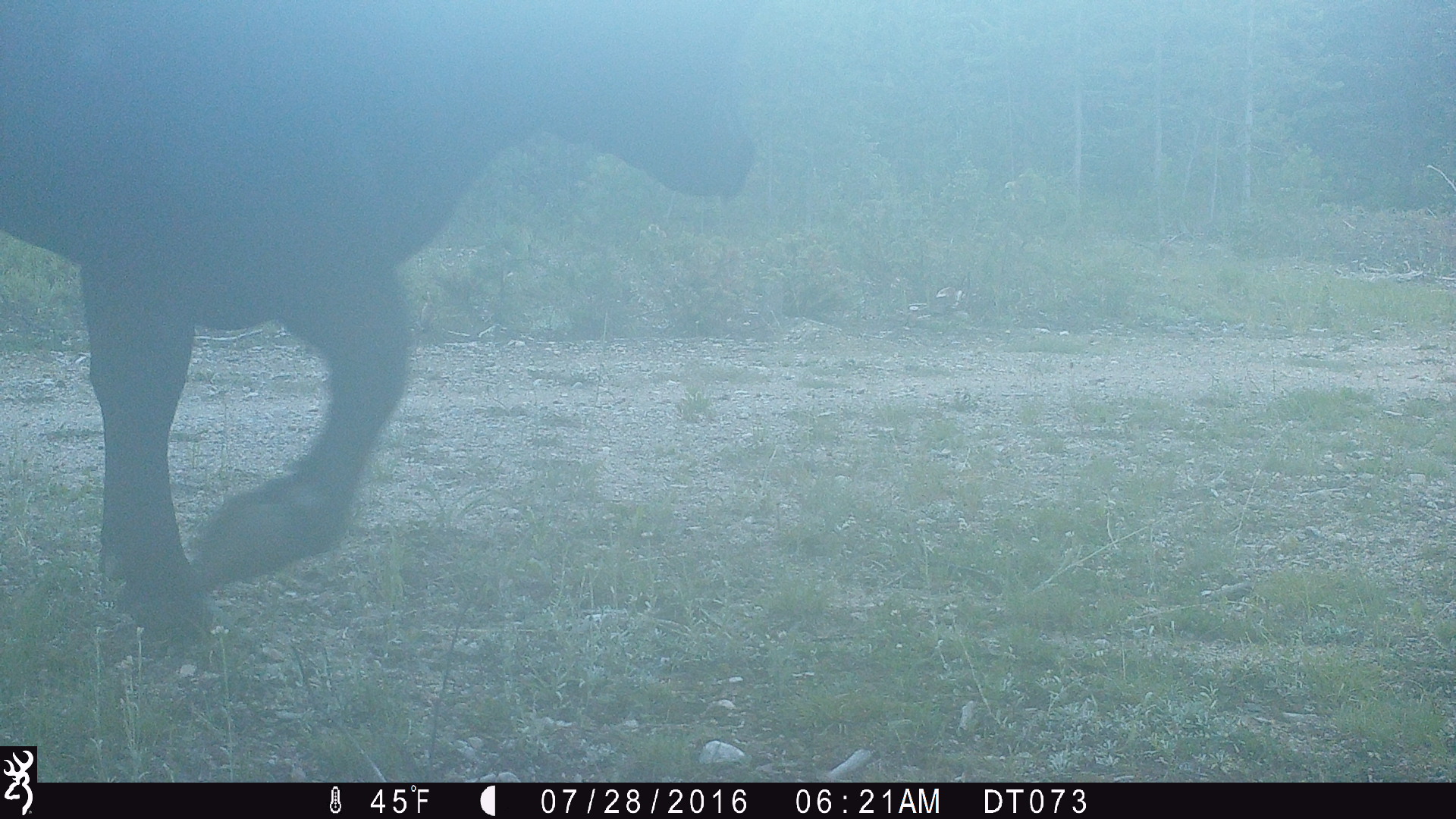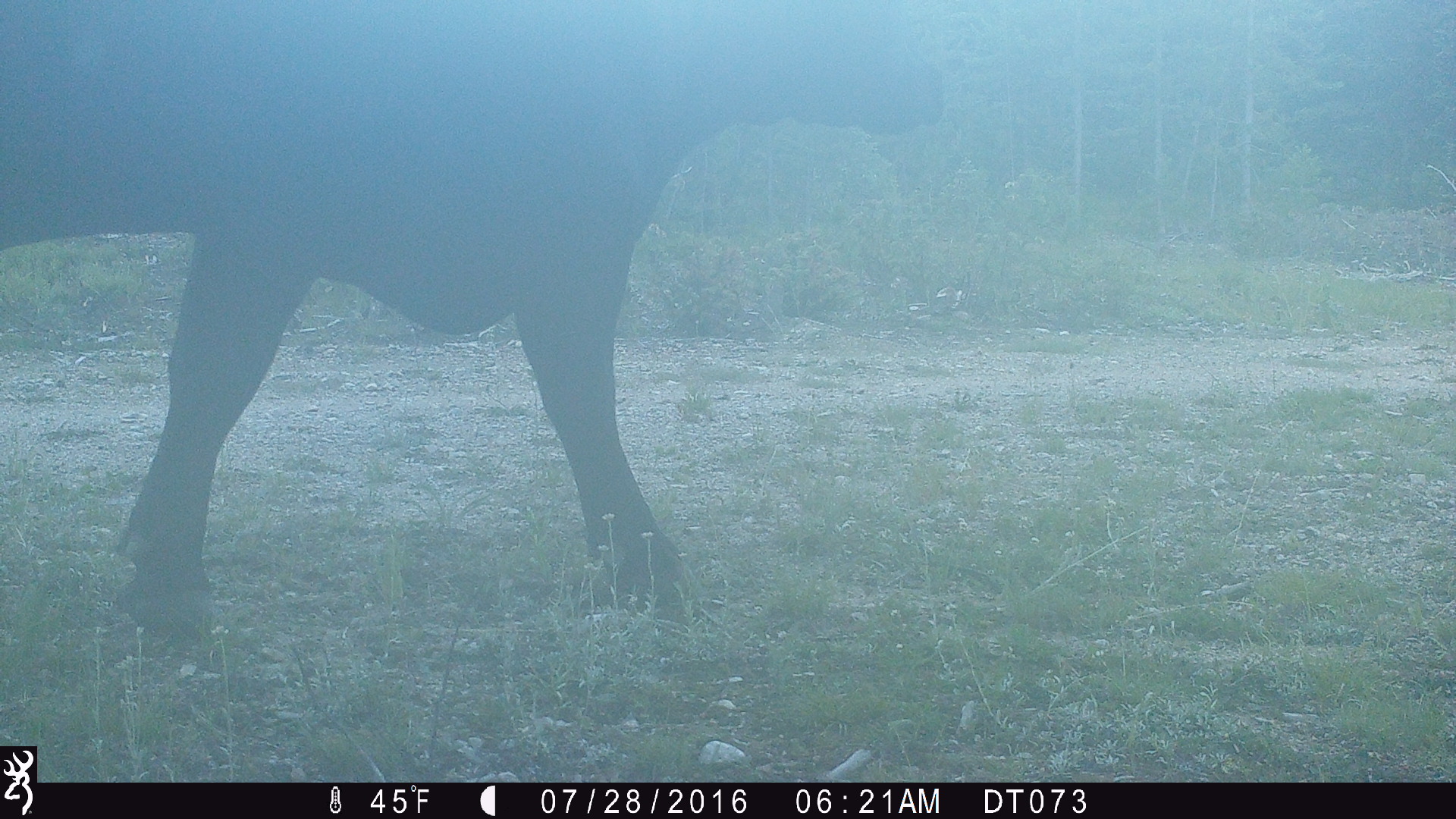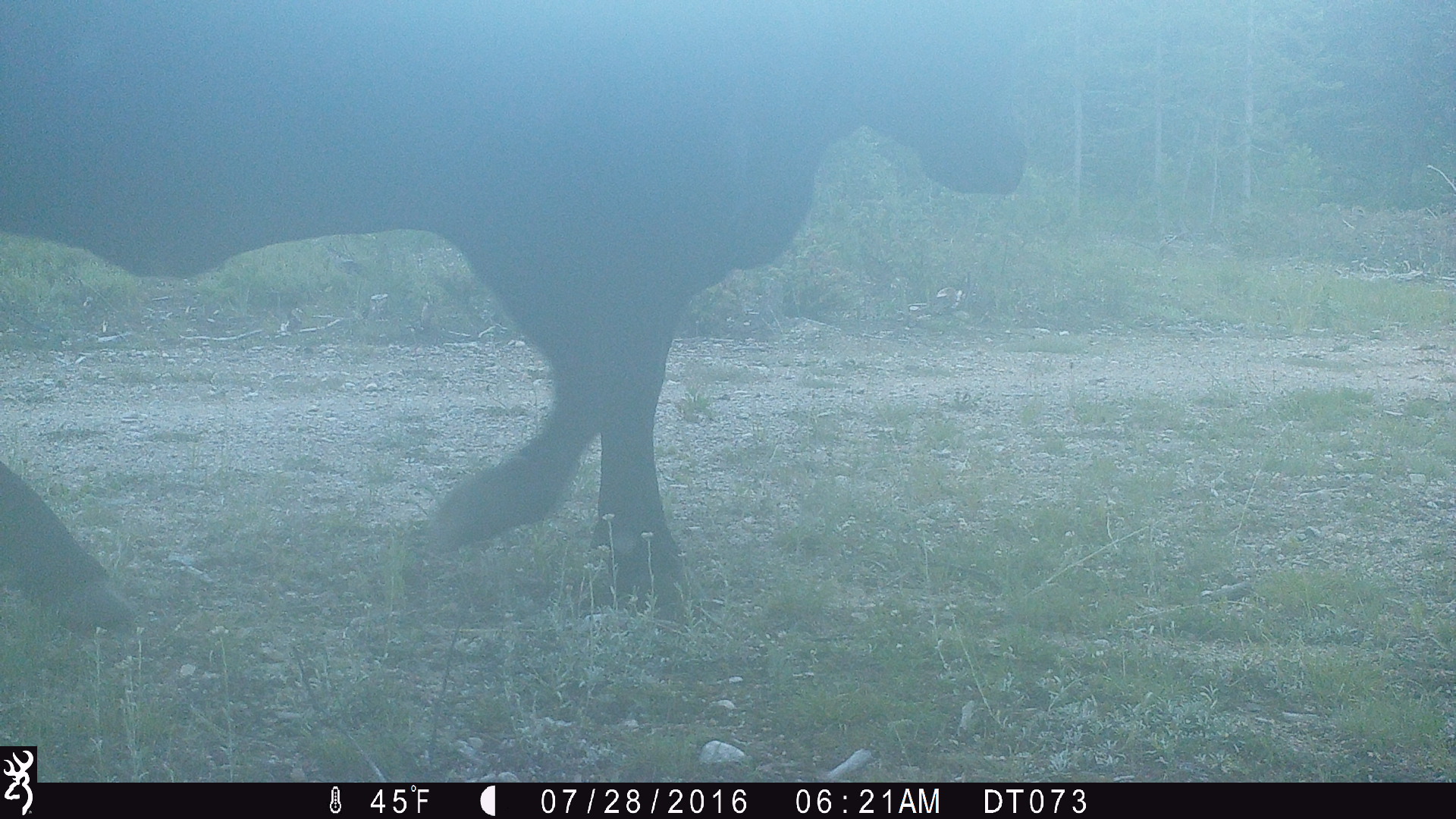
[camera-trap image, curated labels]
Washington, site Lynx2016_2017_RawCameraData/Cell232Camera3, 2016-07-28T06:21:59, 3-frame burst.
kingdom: Animalia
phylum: Chordata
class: Mammalia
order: Artiodactyla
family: Bovidae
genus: Bos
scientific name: Bos taurus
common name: domestic cattle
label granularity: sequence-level